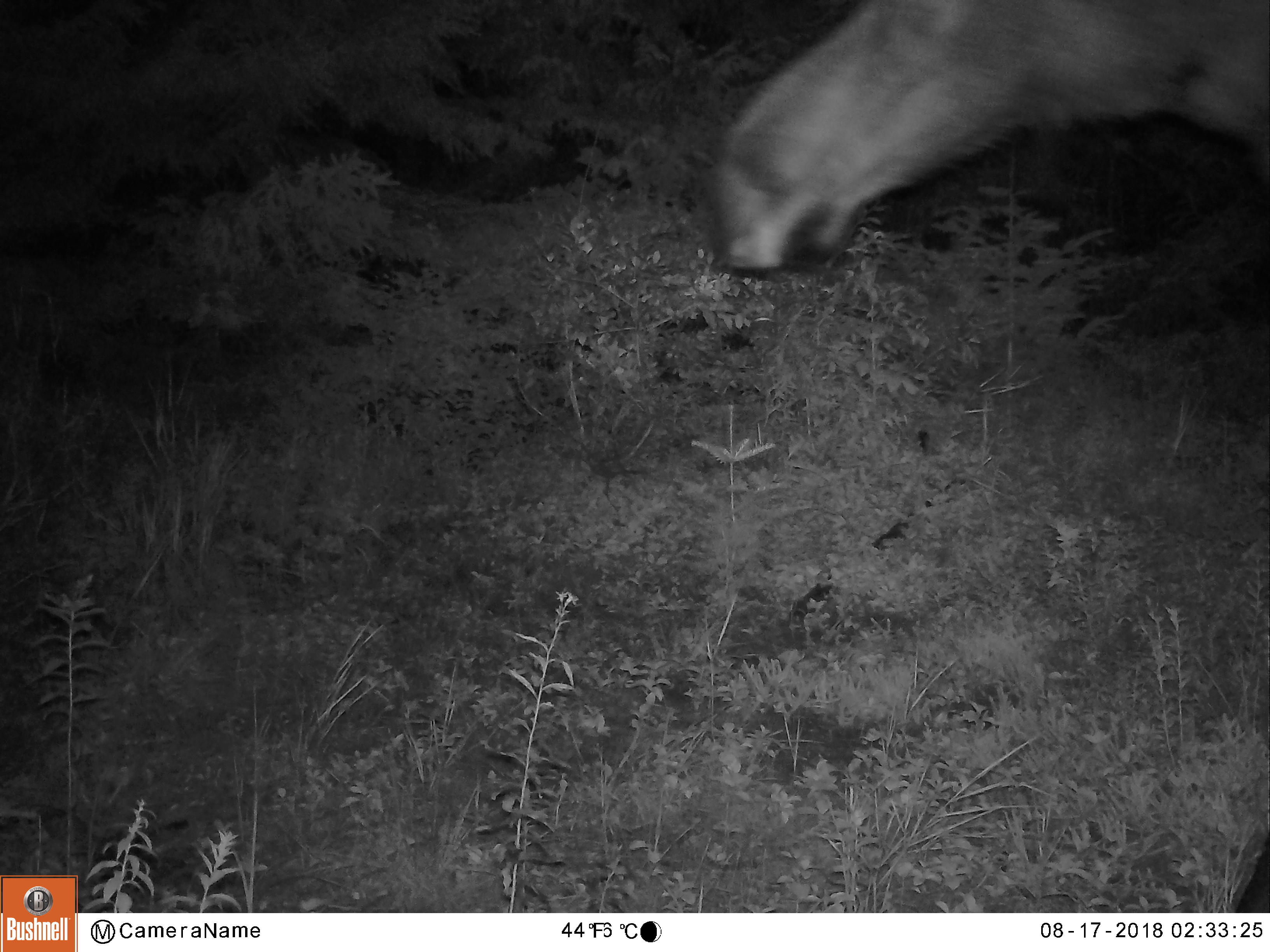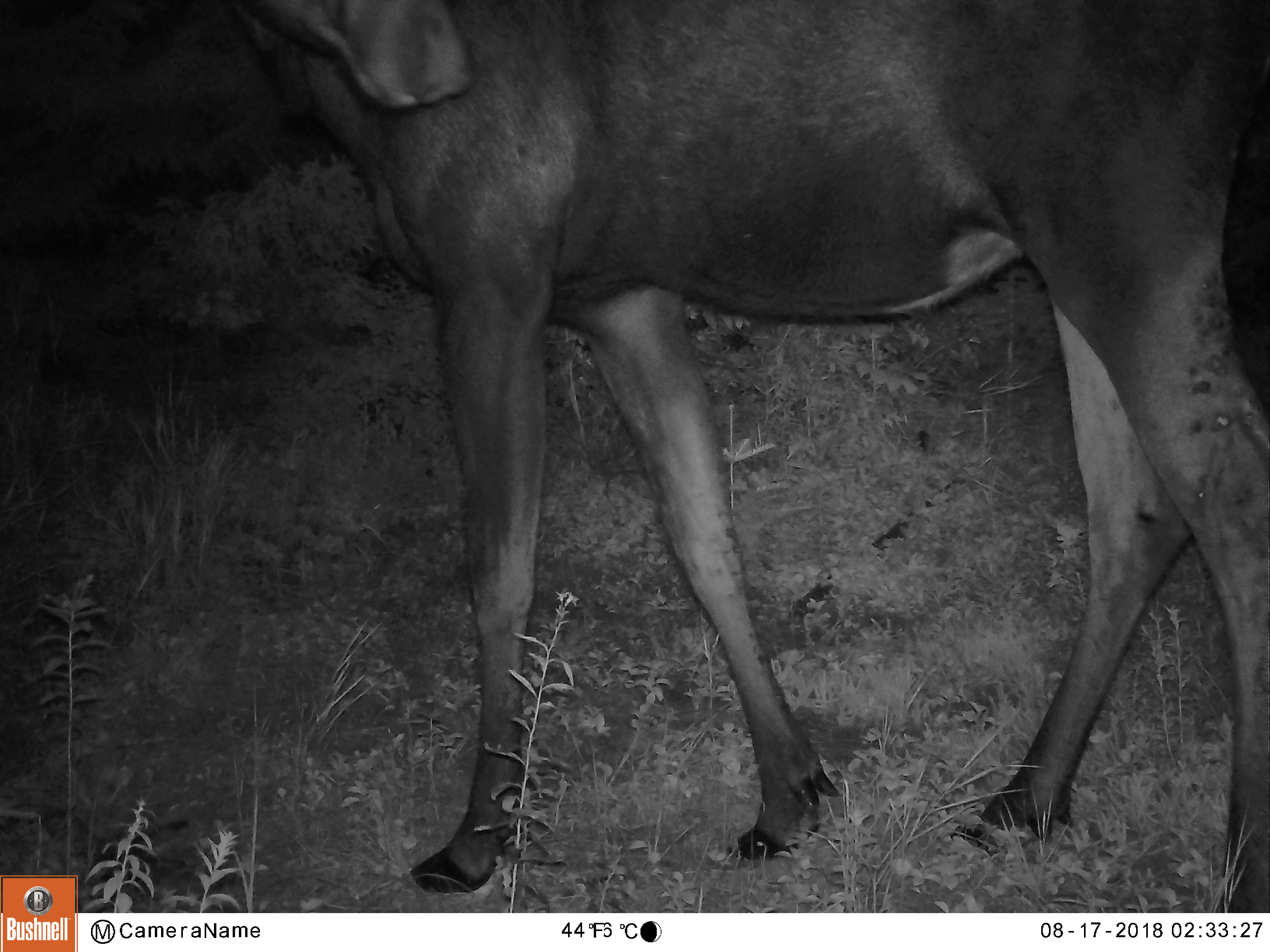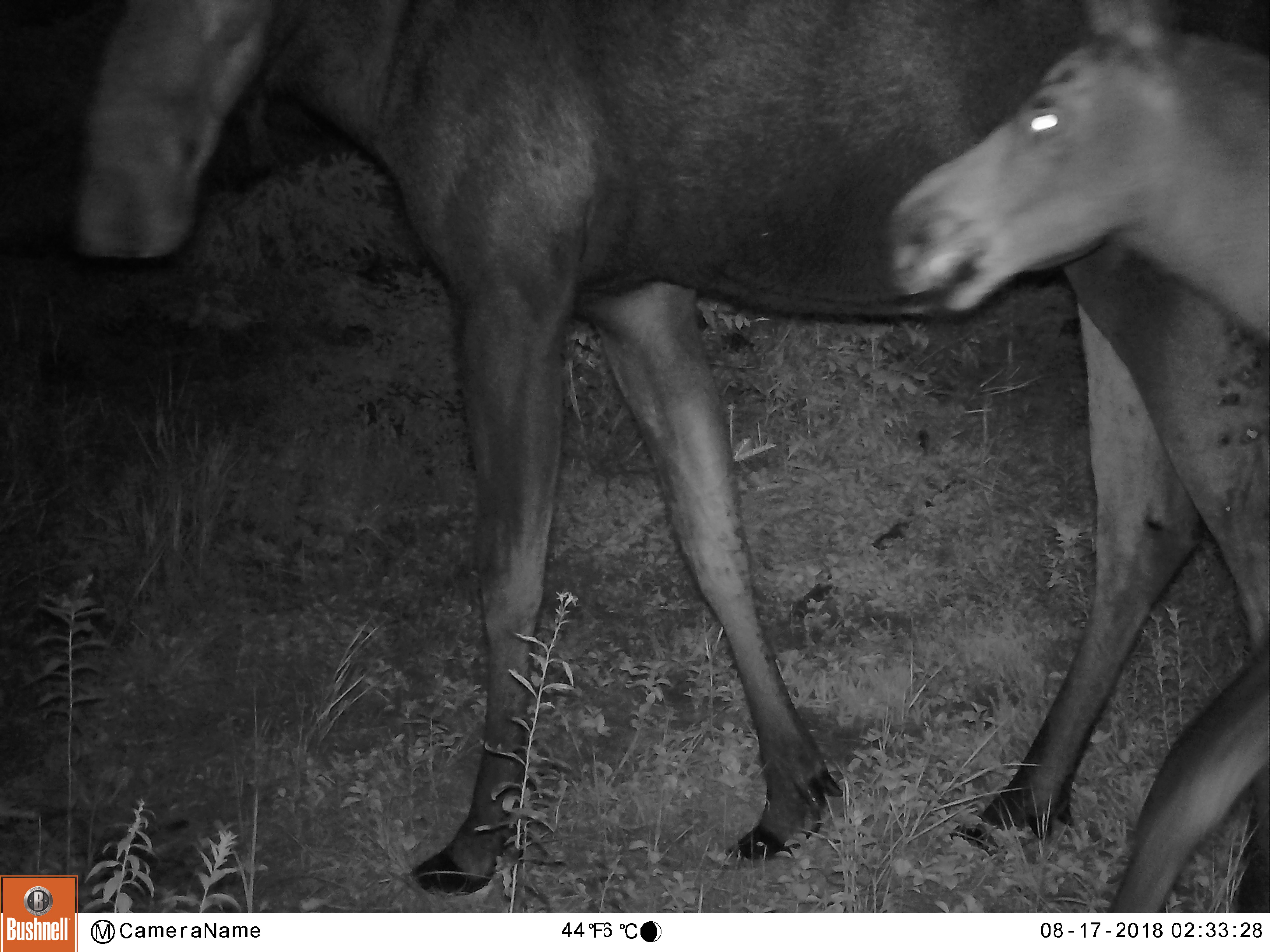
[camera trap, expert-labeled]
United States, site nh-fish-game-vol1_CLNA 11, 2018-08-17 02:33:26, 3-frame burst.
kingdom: Animalia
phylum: Chordata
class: Mammalia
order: Artiodactyla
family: Cervidae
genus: Alces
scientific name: Alces alces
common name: moose